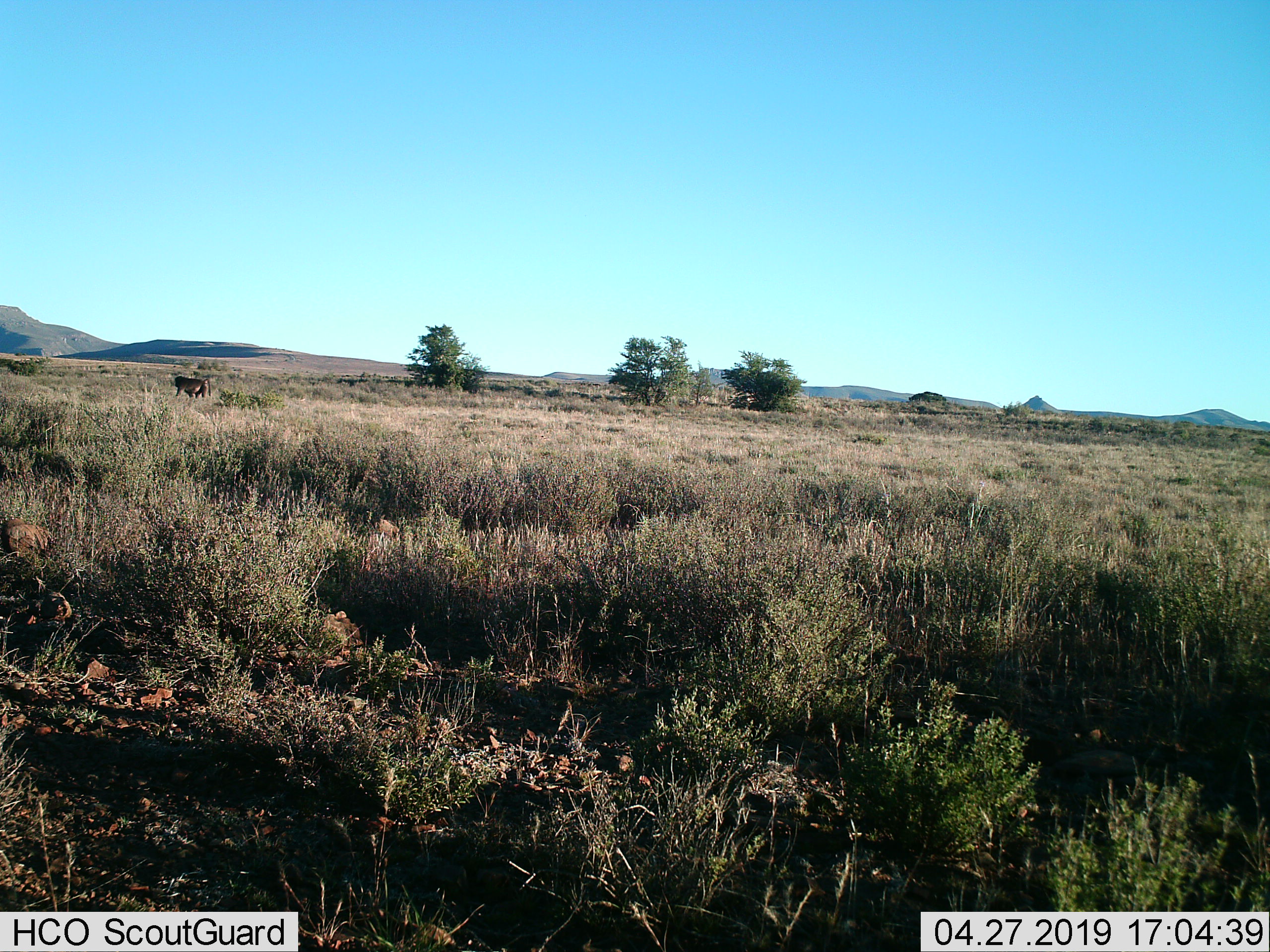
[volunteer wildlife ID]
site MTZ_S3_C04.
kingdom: Animalia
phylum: Chordata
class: Mammalia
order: Primates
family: Cercopithecidae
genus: Papio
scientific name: Papio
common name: baboon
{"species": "baboon (Papio)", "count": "1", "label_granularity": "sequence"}